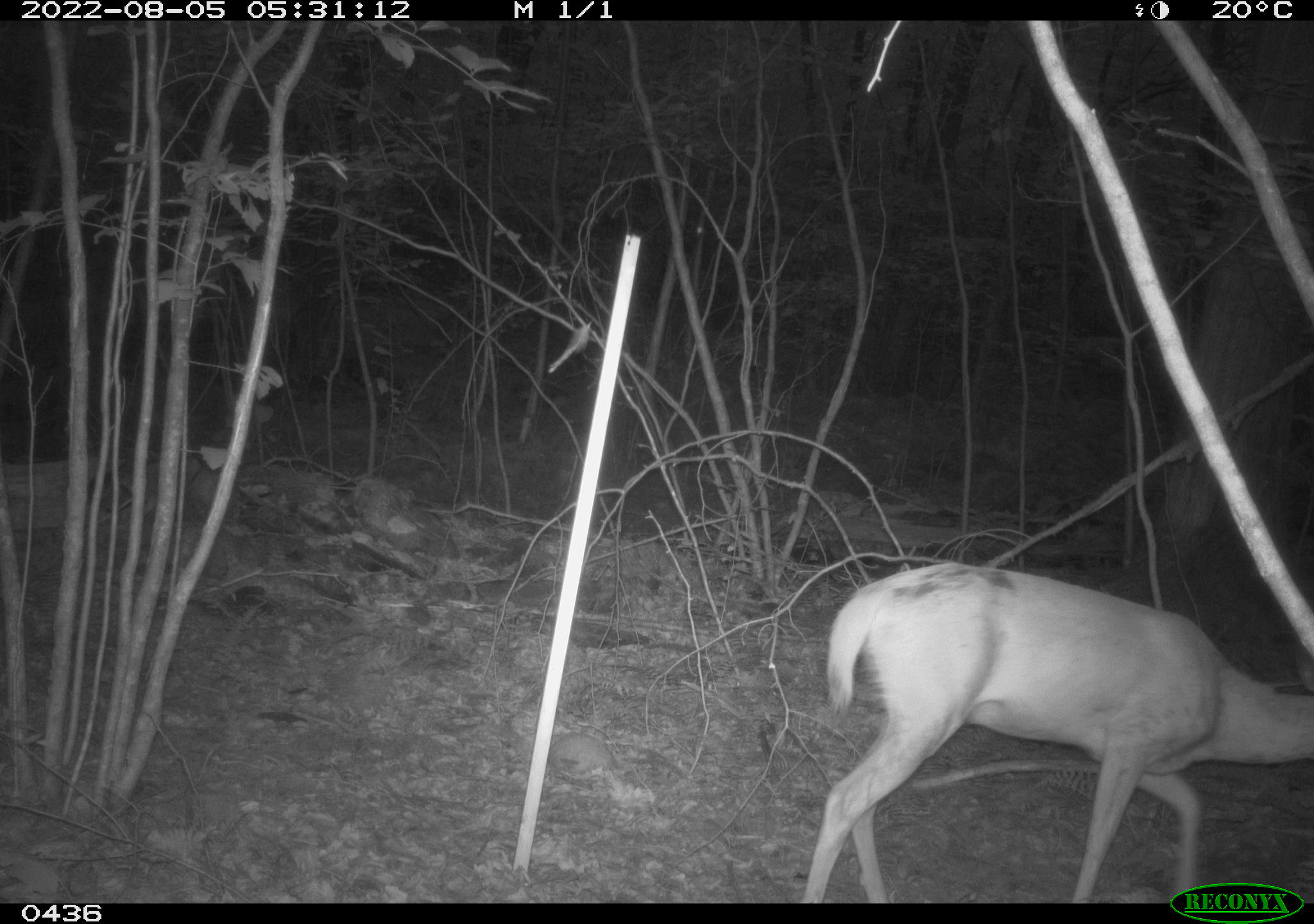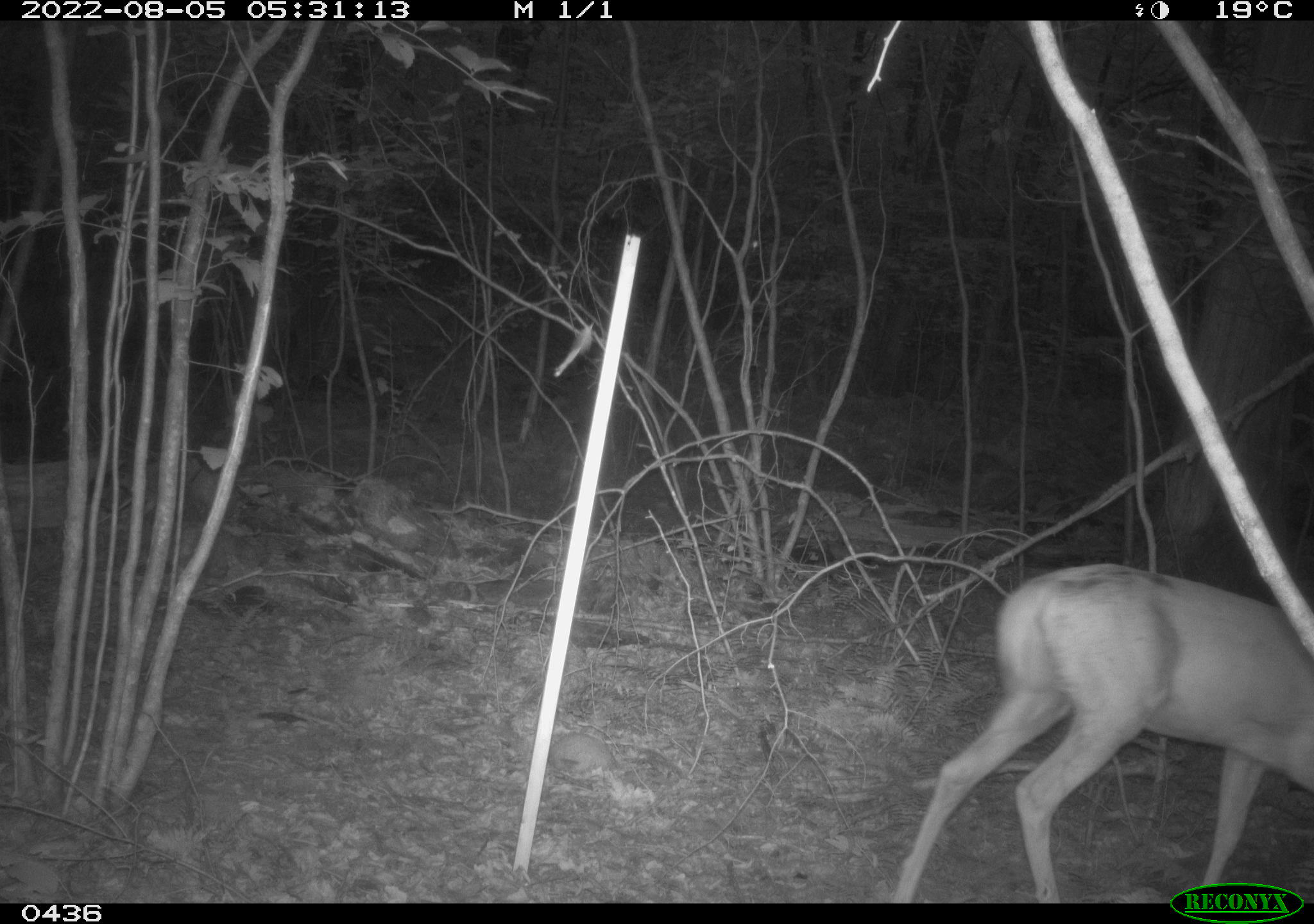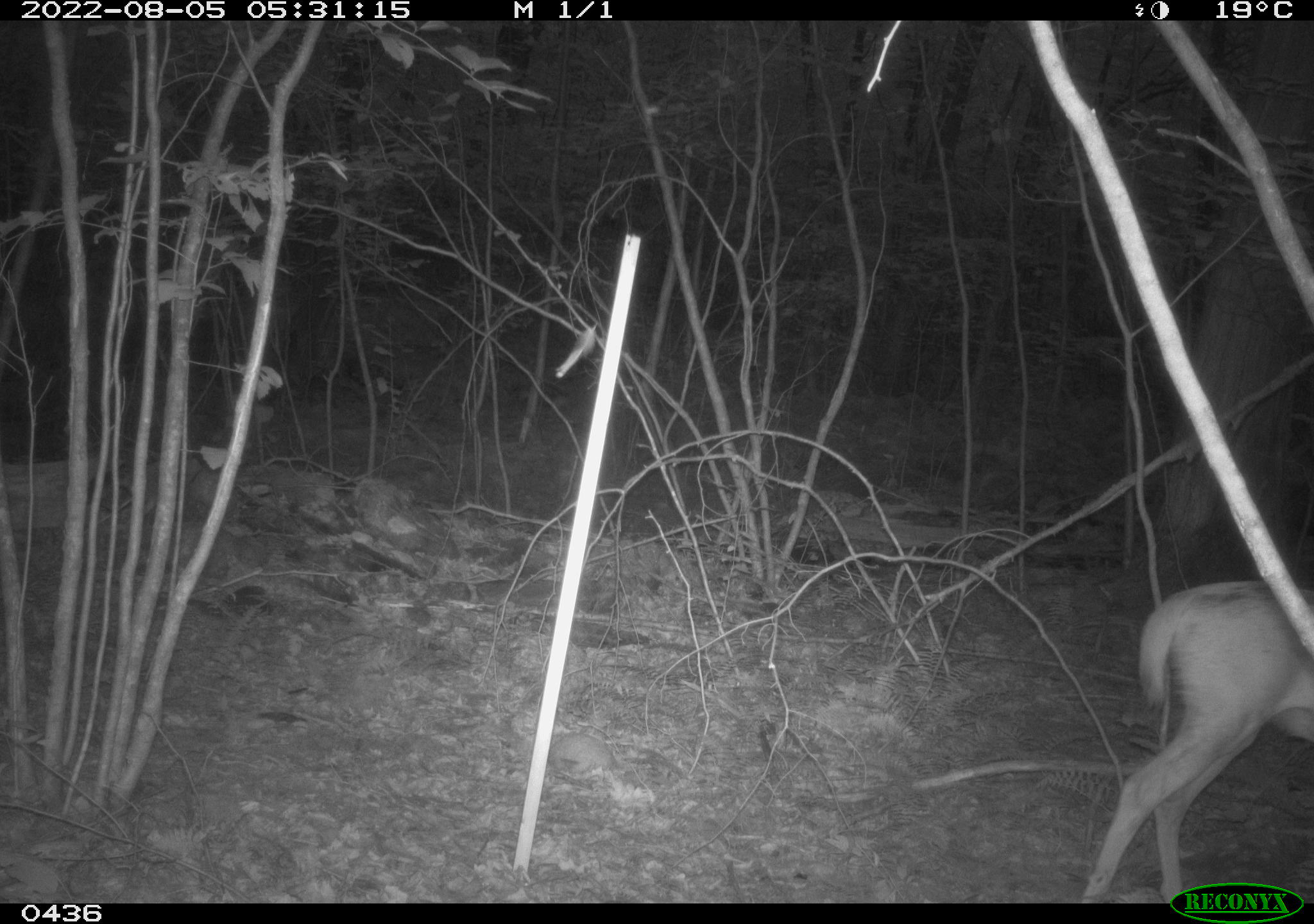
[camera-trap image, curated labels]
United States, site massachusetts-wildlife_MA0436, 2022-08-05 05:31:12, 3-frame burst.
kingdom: Animalia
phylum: Chordata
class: Mammalia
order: Artiodactyla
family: Cervidae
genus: Odocoileus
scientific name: Odocoileus virginianus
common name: white-tailed deer